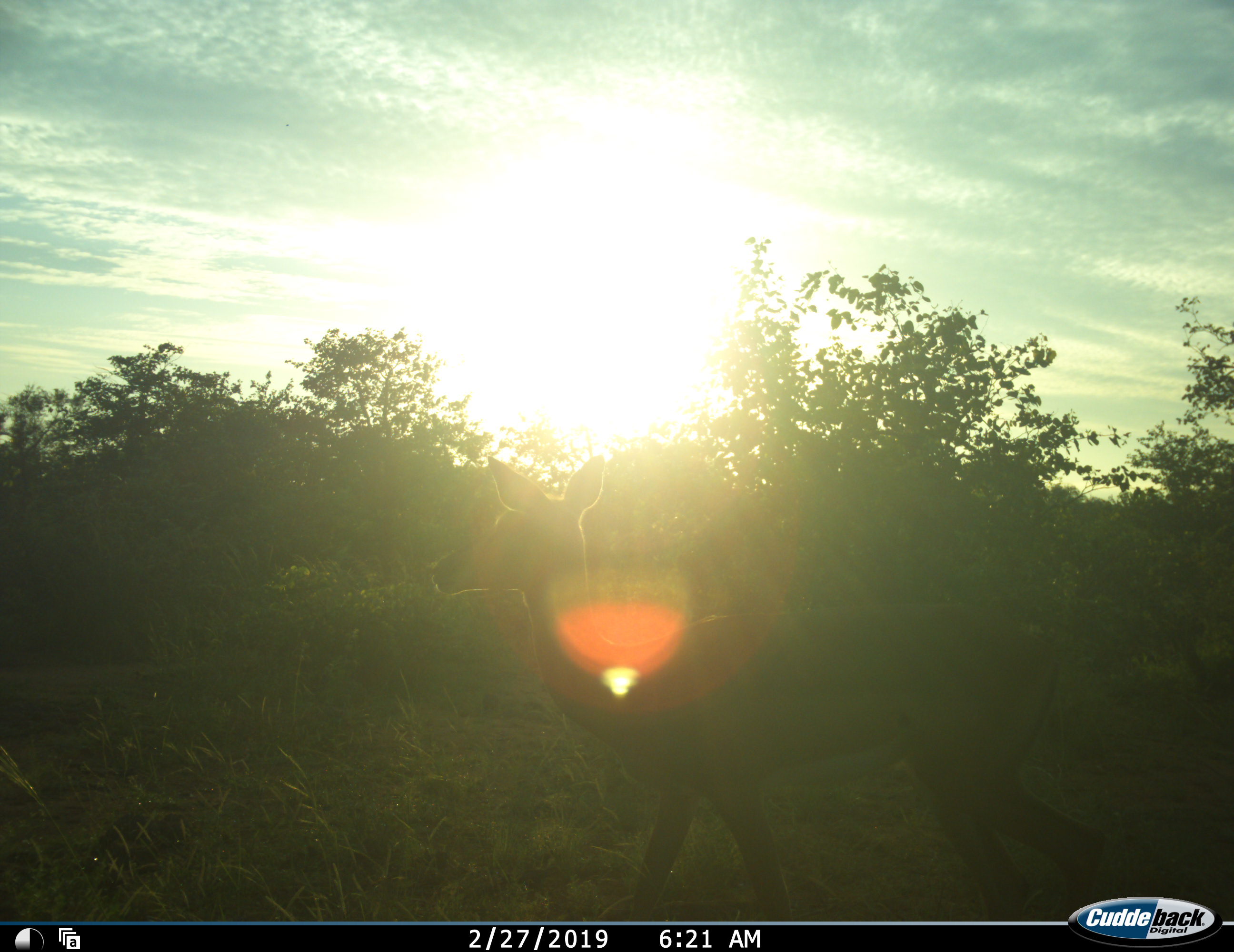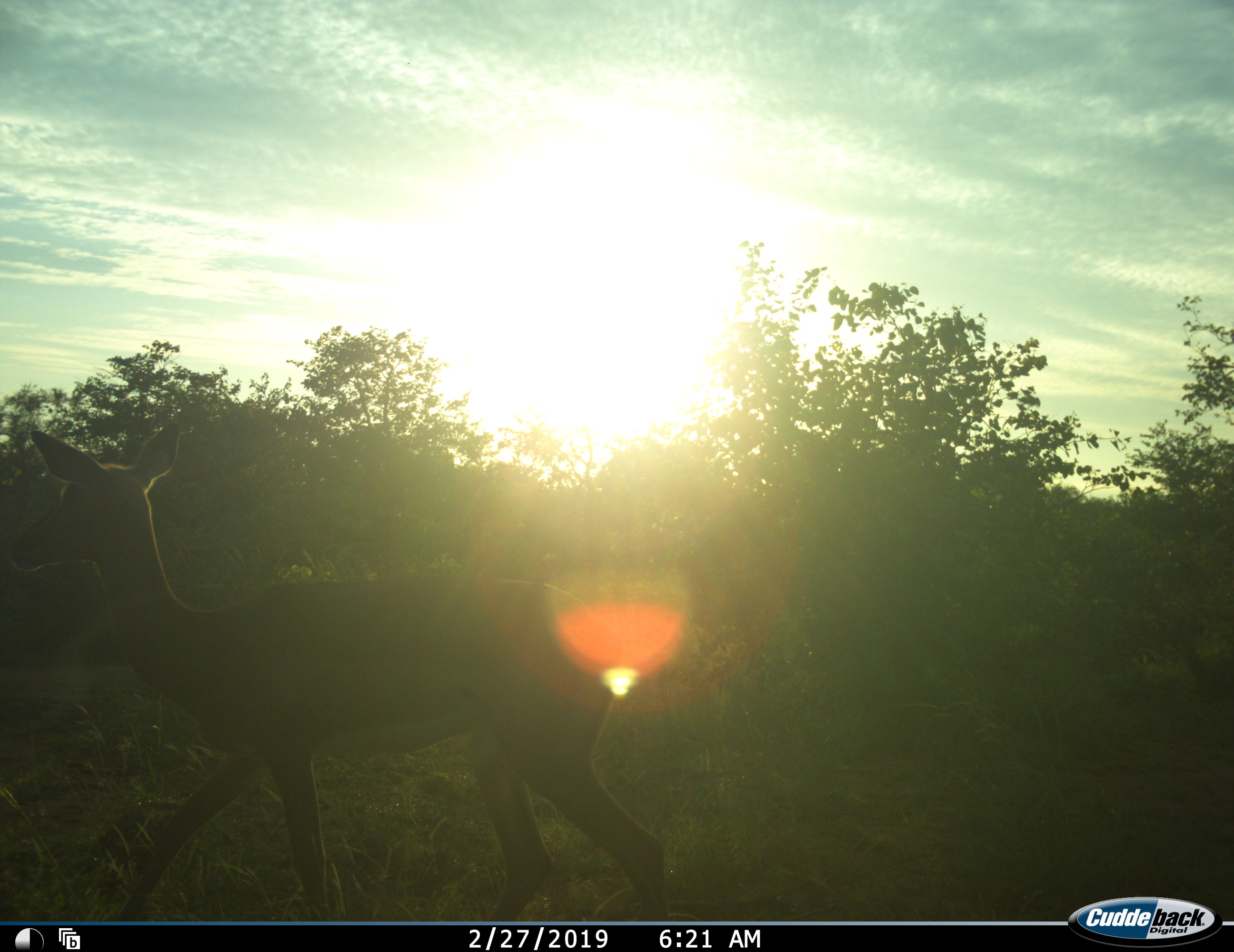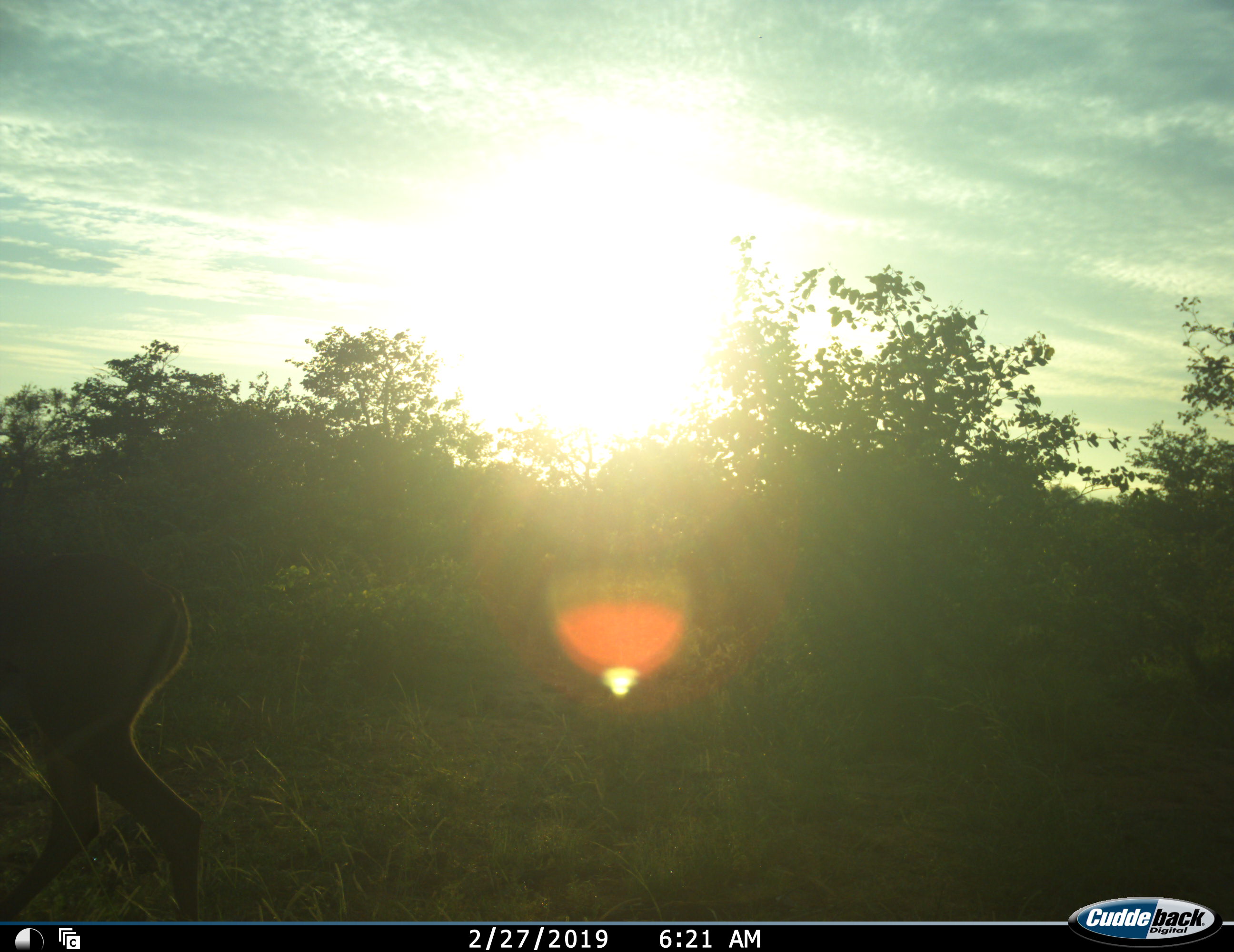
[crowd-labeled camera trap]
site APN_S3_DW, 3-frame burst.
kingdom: Animalia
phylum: Chordata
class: Mammalia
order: Artiodactyla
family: Bovidae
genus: Aepyceros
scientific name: Aepyceros melampus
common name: impala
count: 1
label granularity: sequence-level